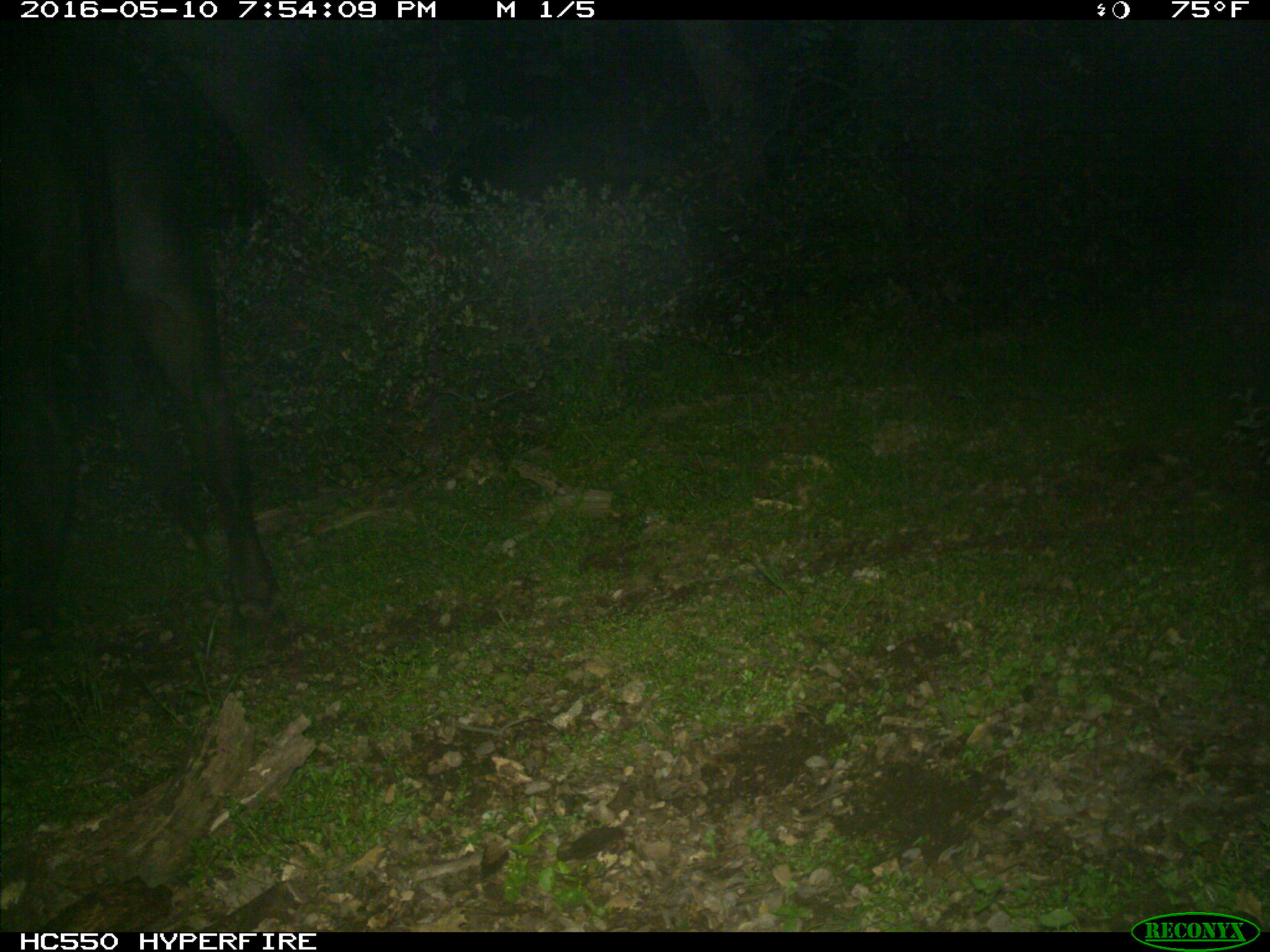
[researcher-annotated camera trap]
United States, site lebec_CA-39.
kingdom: Animalia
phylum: Chordata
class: Mammalia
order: Artiodactyla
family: Bovidae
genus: Bos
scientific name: Bos taurus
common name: domestic cow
Bos taurus (domestic cow).